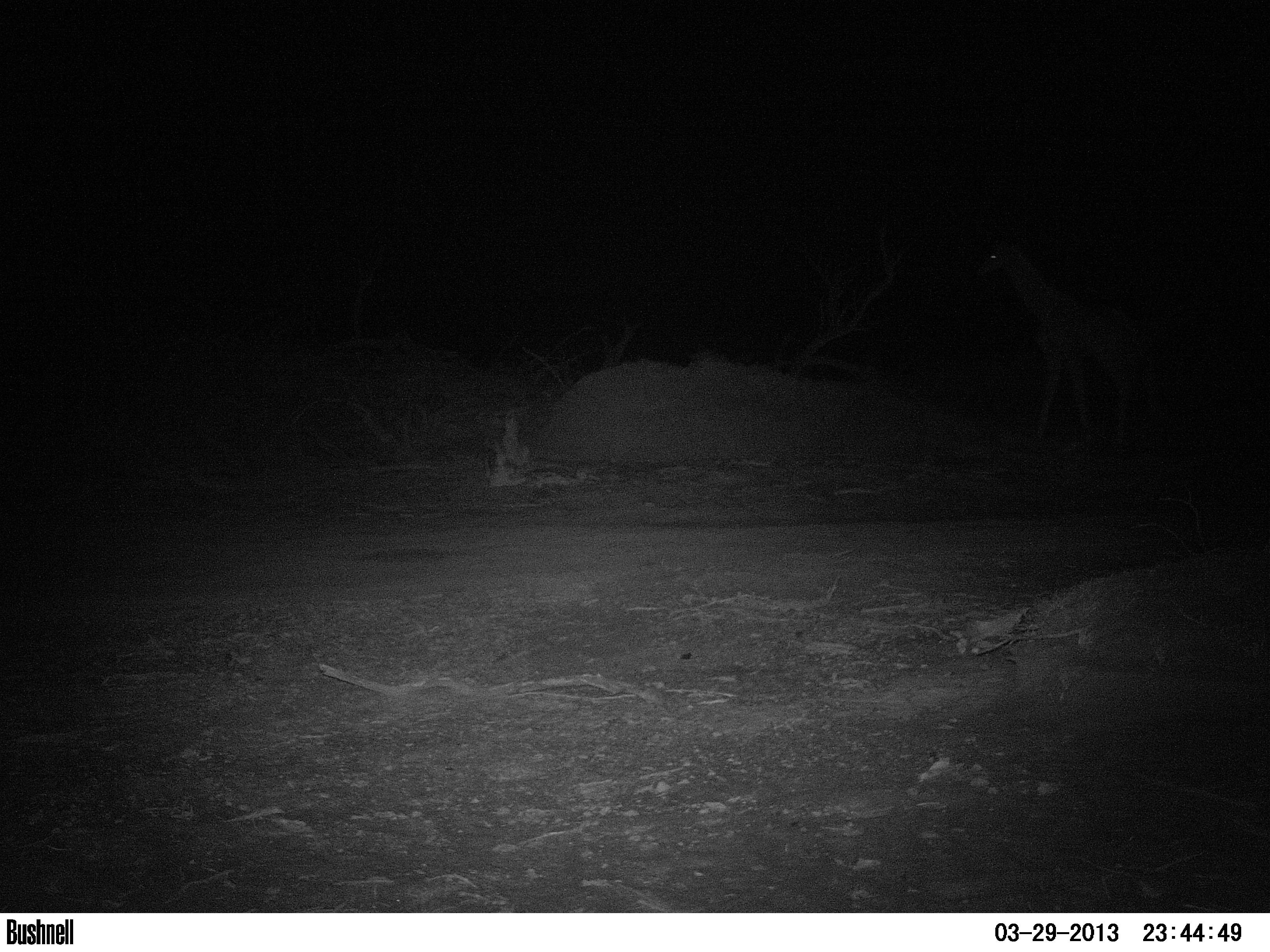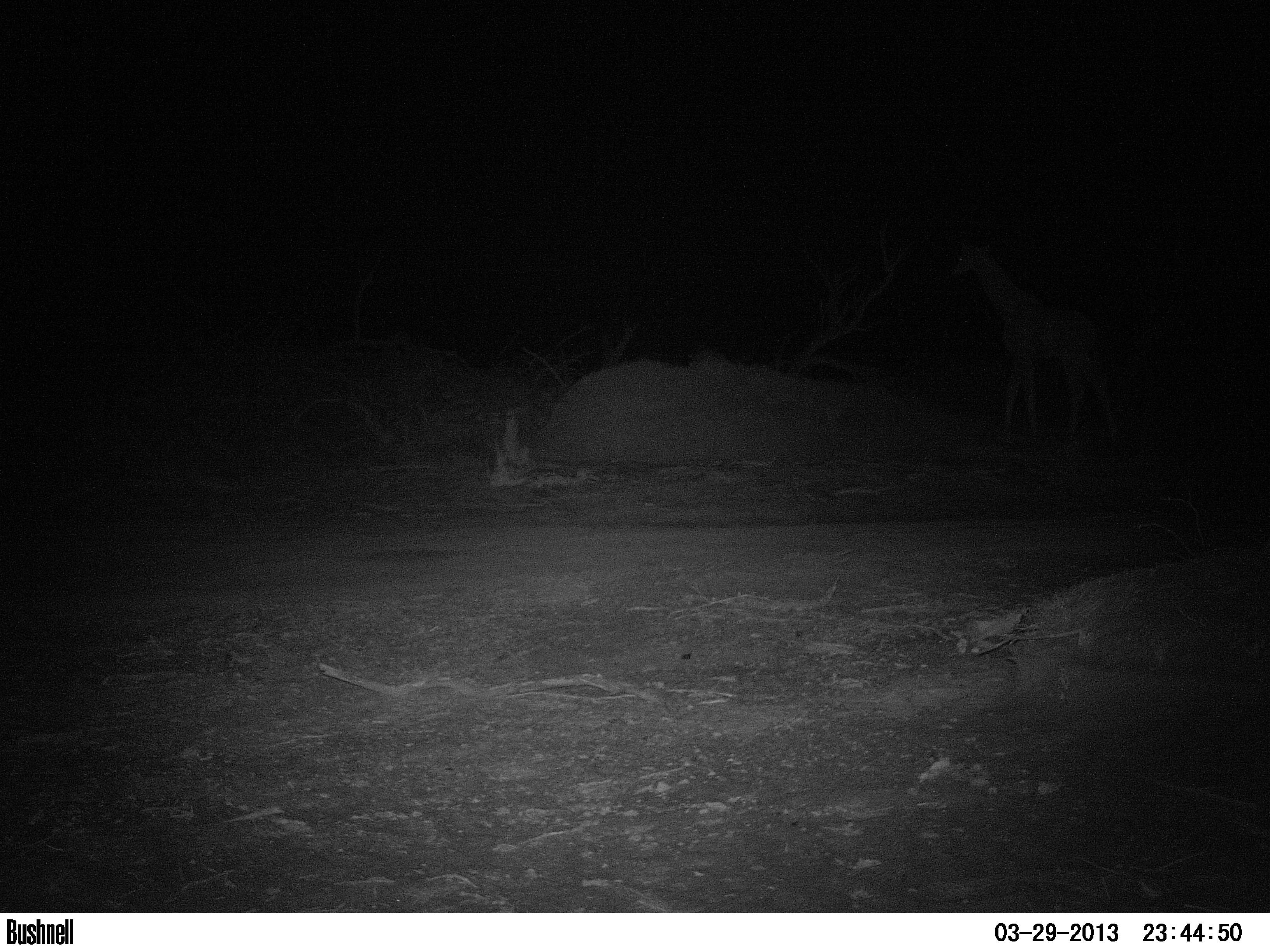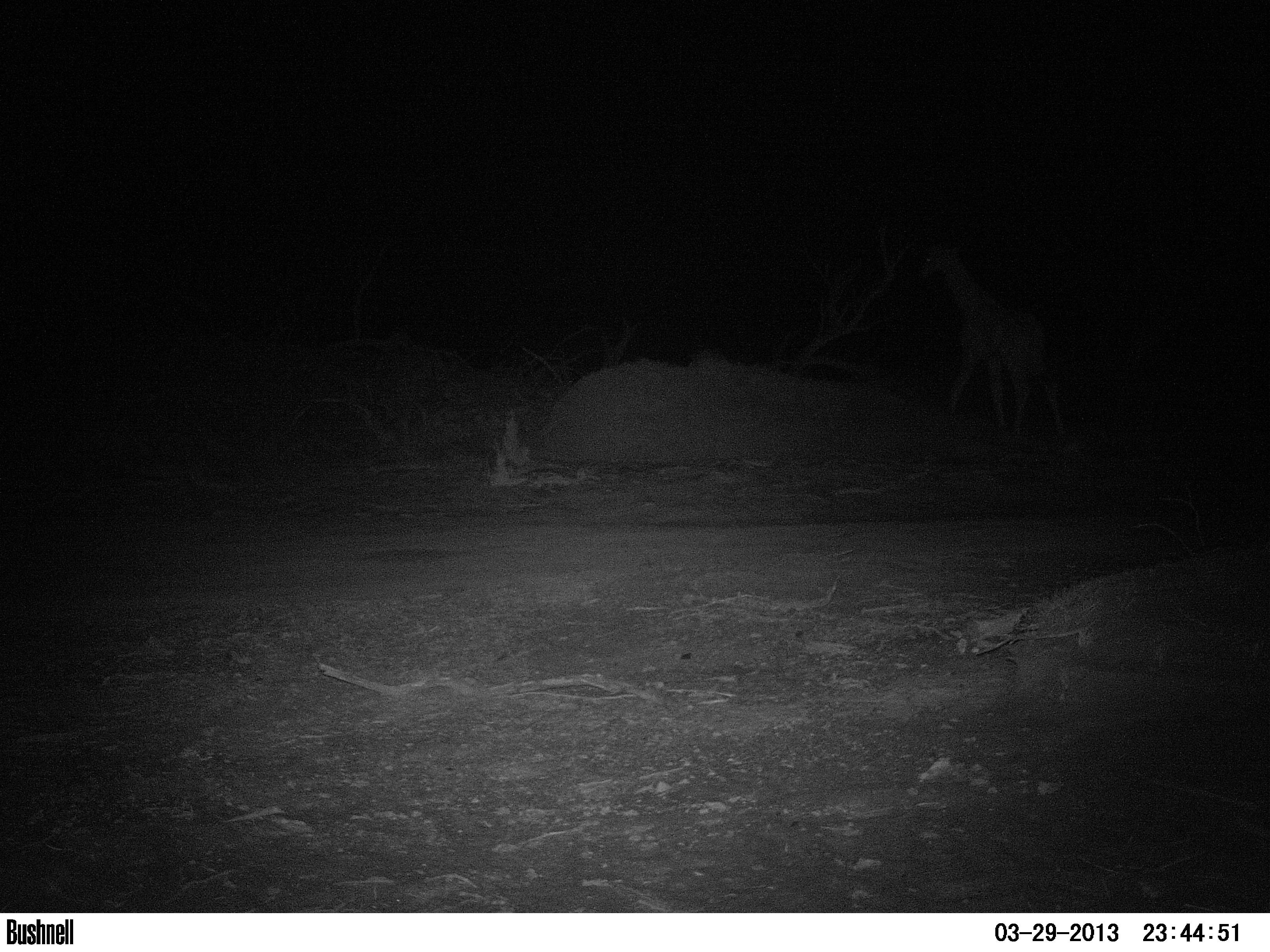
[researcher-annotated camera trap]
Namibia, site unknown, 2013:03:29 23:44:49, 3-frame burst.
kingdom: Animalia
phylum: Chordata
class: Mammalia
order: Artiodactyla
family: Giraffidae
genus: Giraffa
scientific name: Giraffa camelopardalis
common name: giraffe